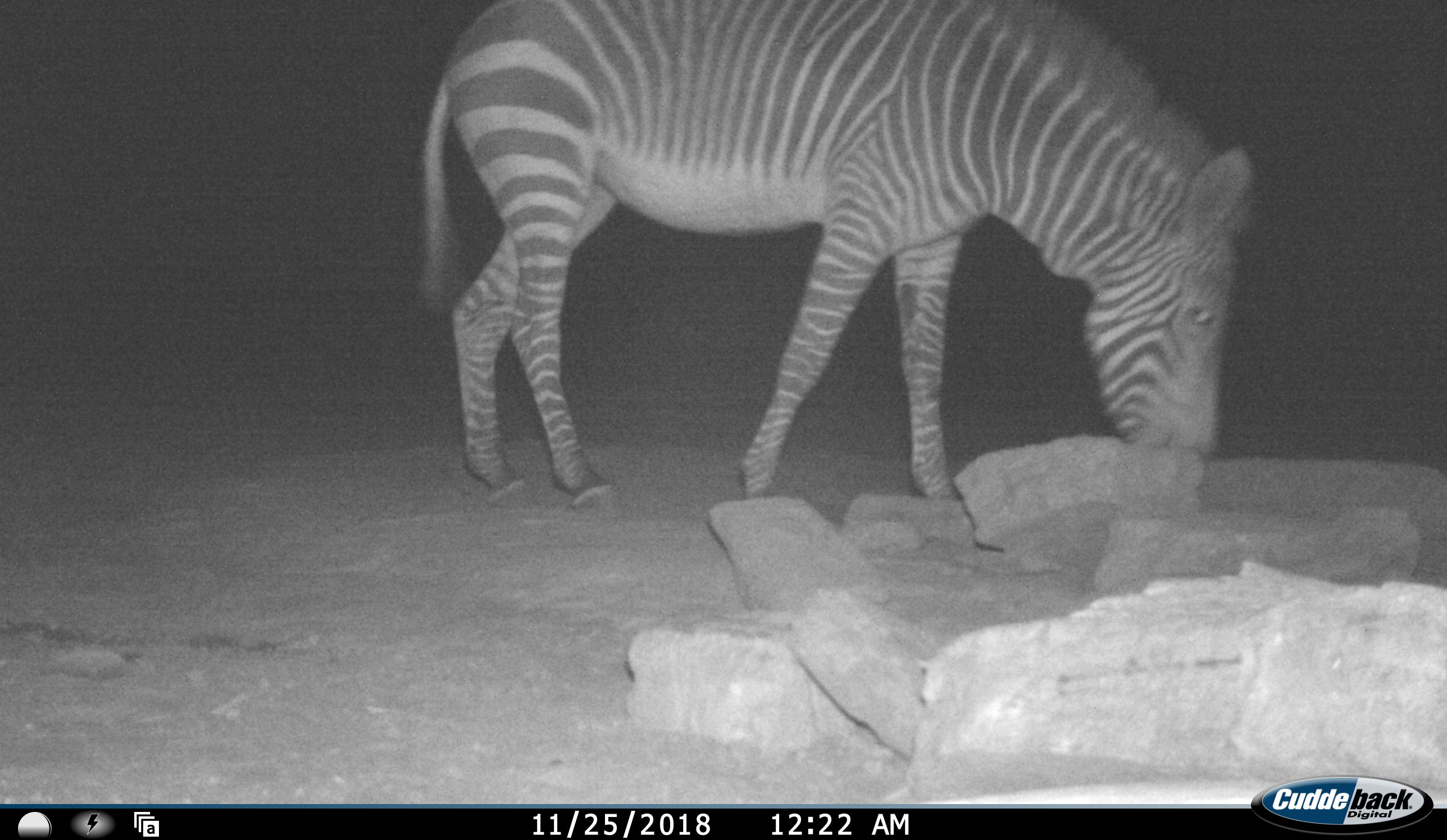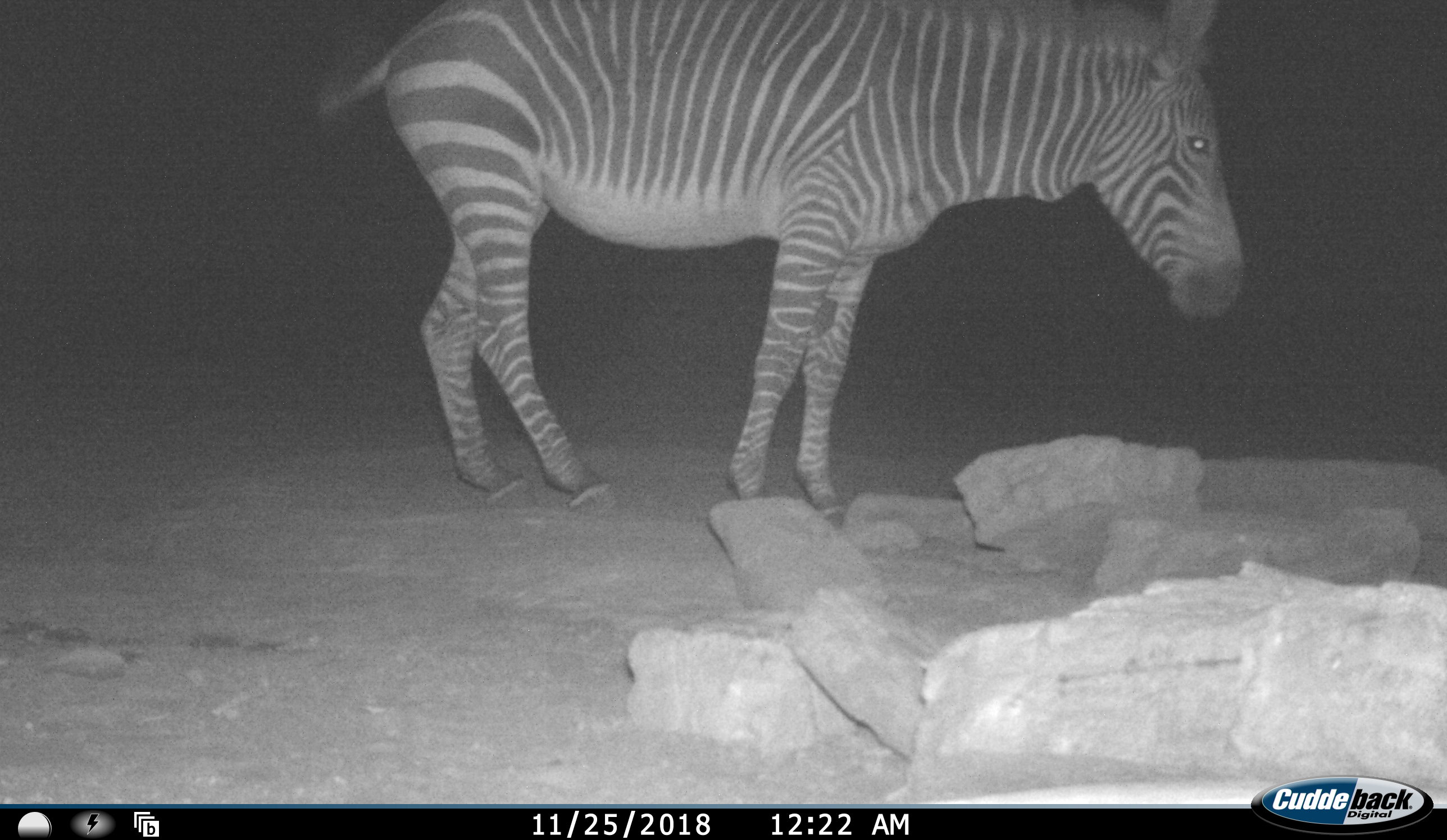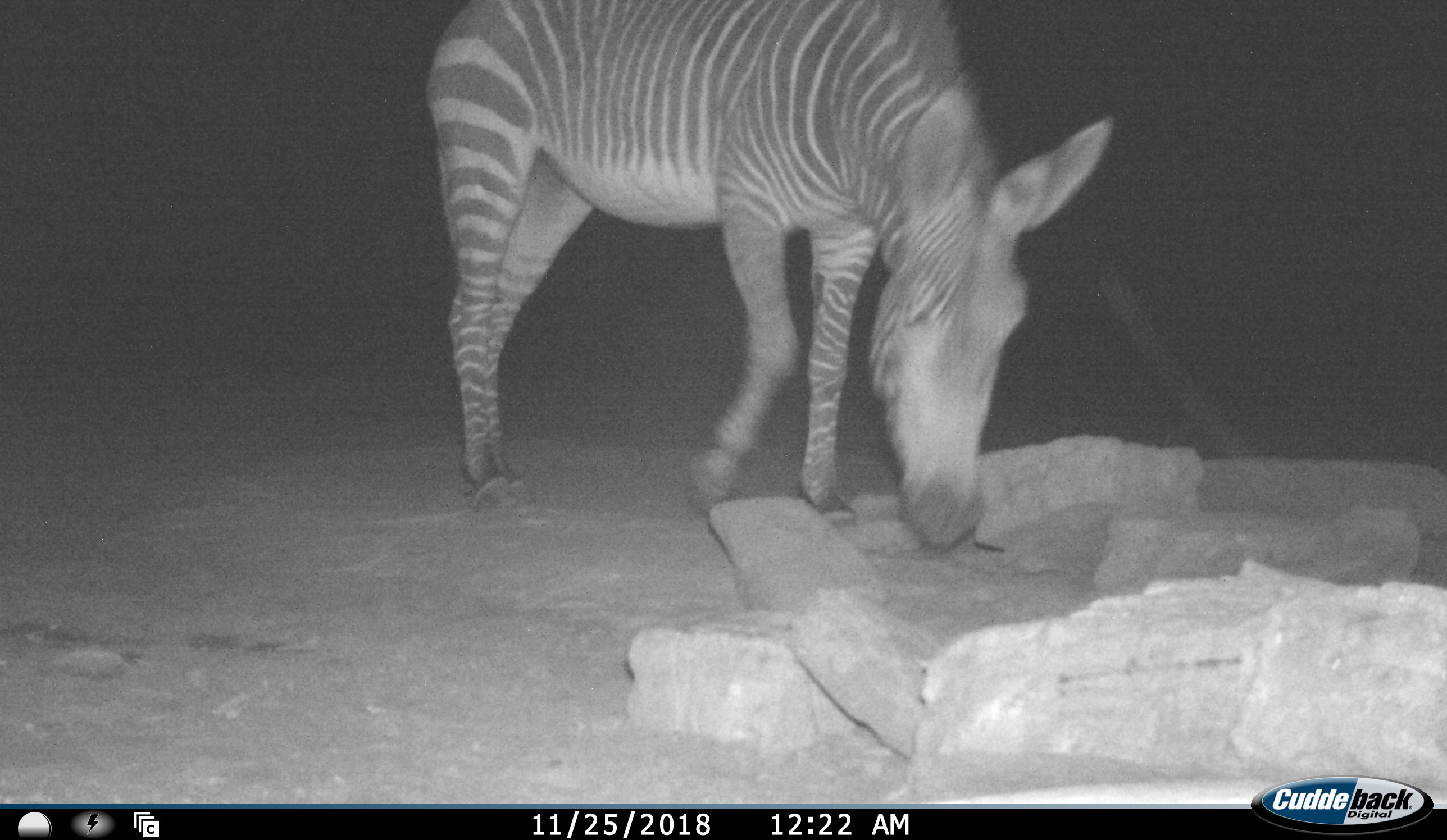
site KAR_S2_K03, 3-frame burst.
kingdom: Animalia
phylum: Chordata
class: Mammalia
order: Perissodactyla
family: Equidae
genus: Equus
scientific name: Equus zebra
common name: mountain zebra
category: zebramountain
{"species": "zebramountain (mountain zebra) (Equus zebra)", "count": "1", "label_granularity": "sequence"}